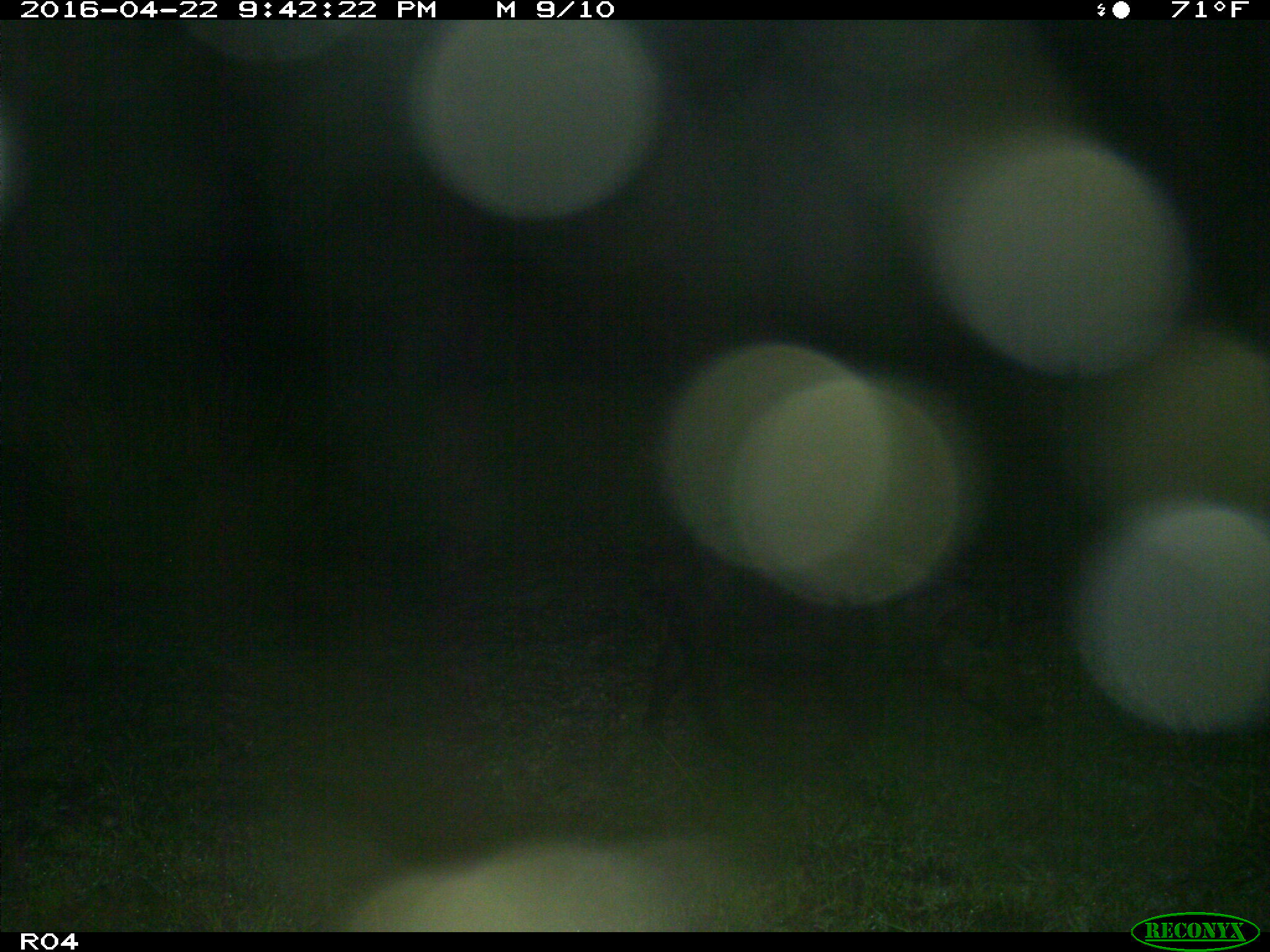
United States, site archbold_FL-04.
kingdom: Animalia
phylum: Chordata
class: Mammalia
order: Artiodactyla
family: Suidae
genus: Sus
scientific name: Sus scrofa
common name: wild boar